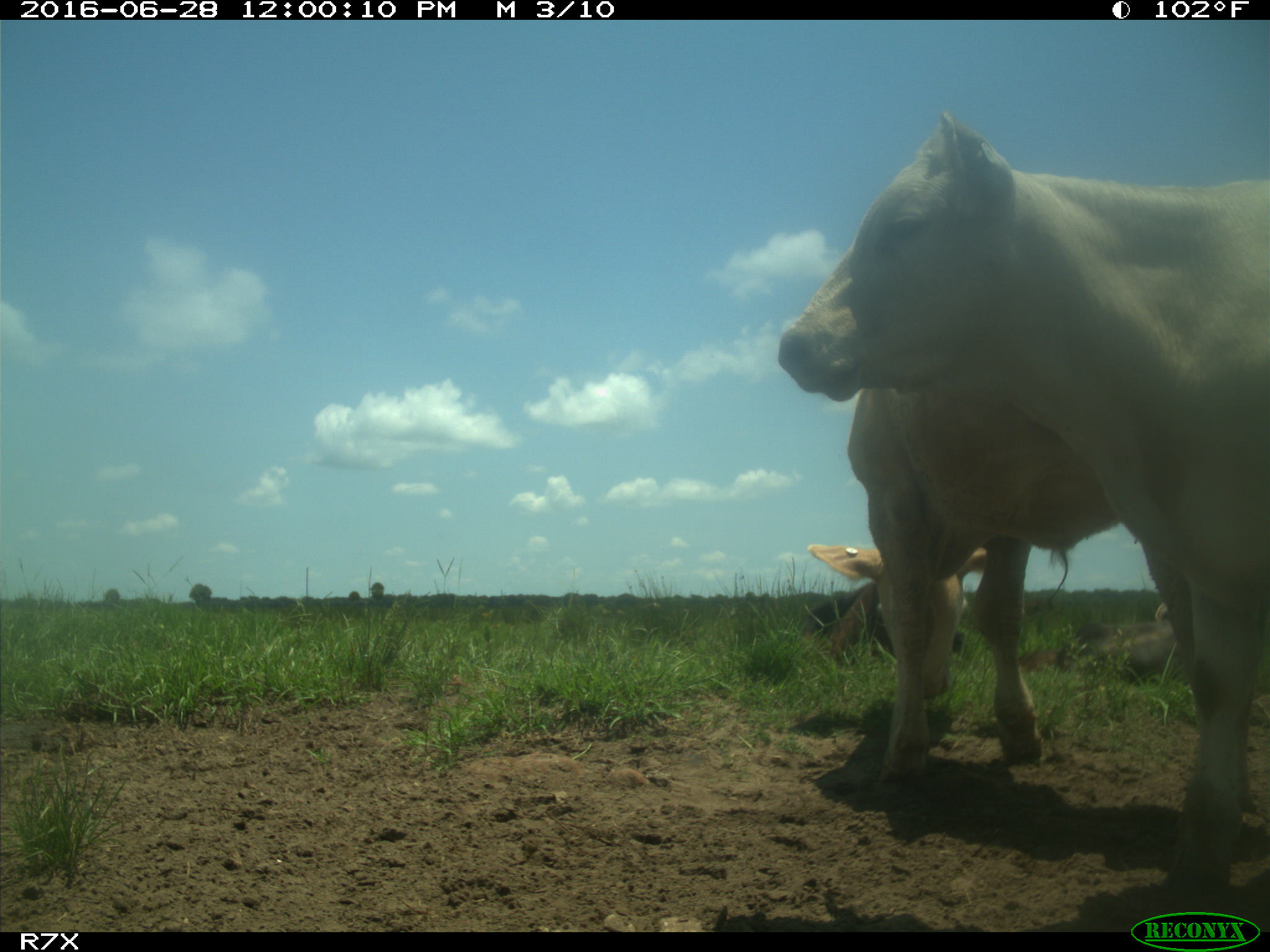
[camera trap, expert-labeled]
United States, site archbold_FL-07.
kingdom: Animalia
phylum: Chordata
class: Mammalia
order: Artiodactyla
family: Bovidae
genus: Bos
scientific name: Bos taurus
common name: domestic cow